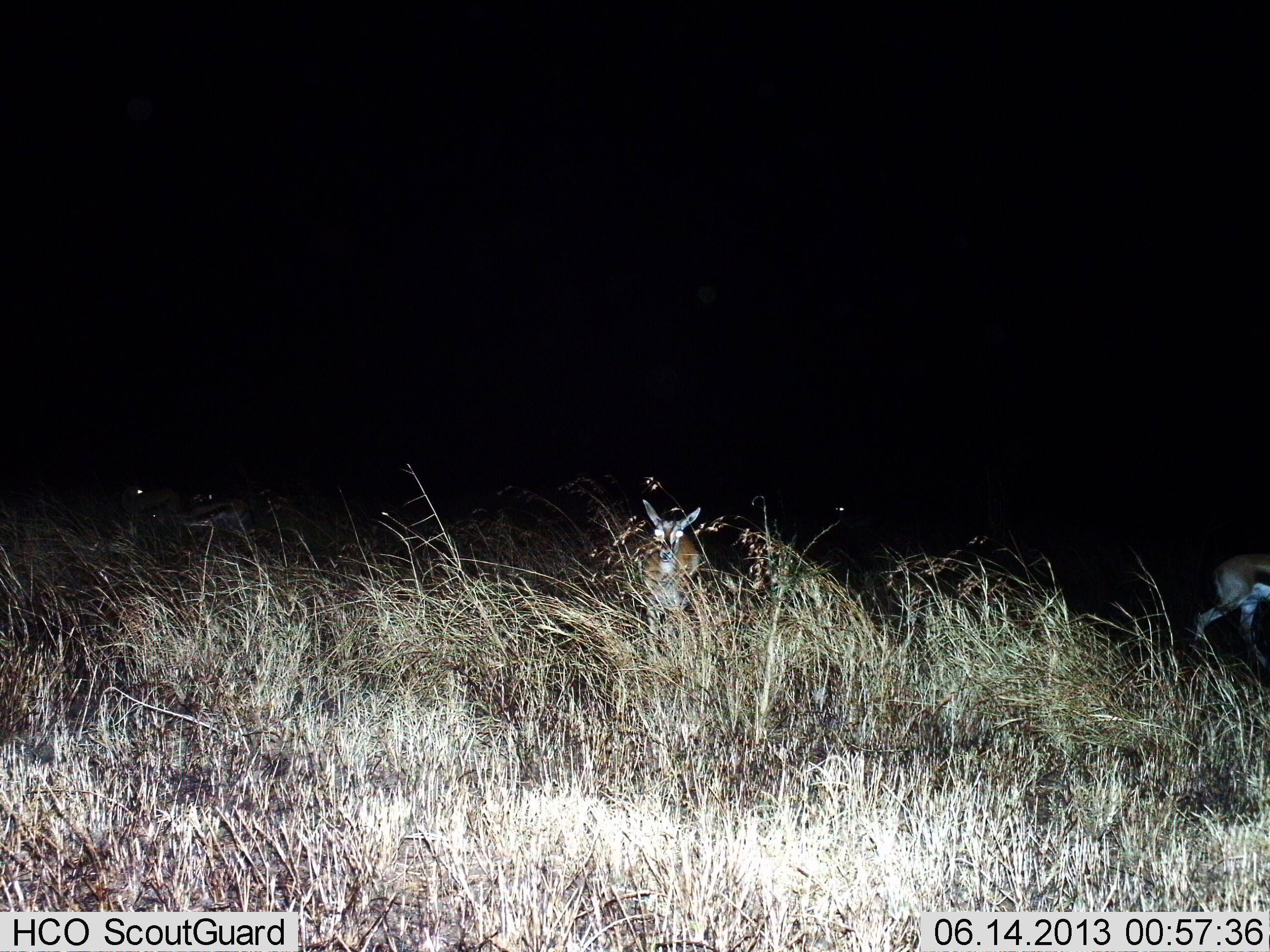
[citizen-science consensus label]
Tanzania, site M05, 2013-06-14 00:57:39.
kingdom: Animalia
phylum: Chordata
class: Mammalia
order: Artiodactyla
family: Bovidae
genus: Eudorcas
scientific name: Eudorcas thomsonii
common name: thomson's gazelle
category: gazellethomsons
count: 2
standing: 83%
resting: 0%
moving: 50%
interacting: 0%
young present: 0%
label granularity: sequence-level